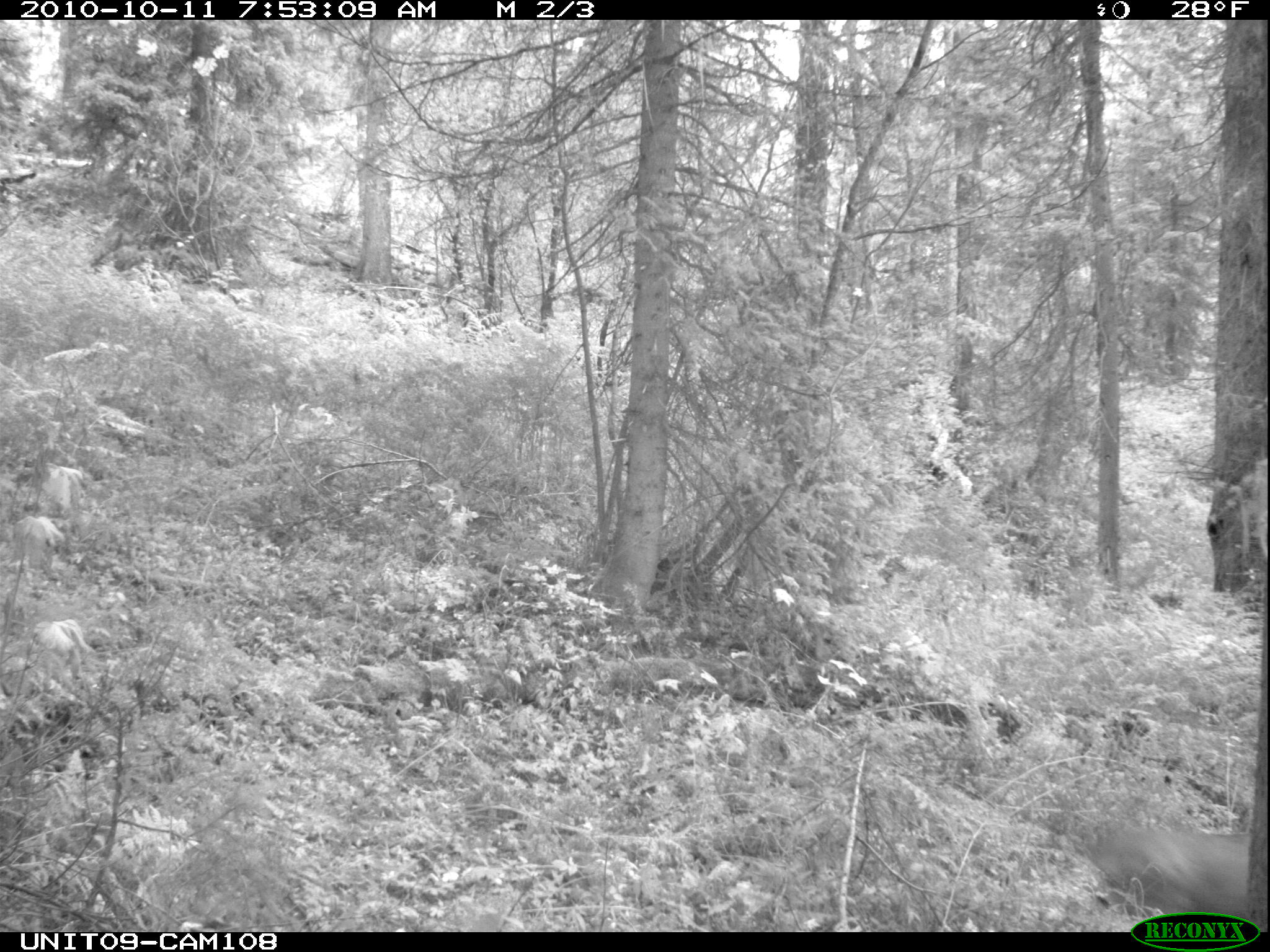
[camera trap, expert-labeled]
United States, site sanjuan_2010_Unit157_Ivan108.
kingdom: Animalia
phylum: Chordata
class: Mammalia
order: Artiodactyla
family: Cervidae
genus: Odocoileus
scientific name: Odocoileus hemionus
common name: mule deer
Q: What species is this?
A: Odocoileus hemionus (mule deer).